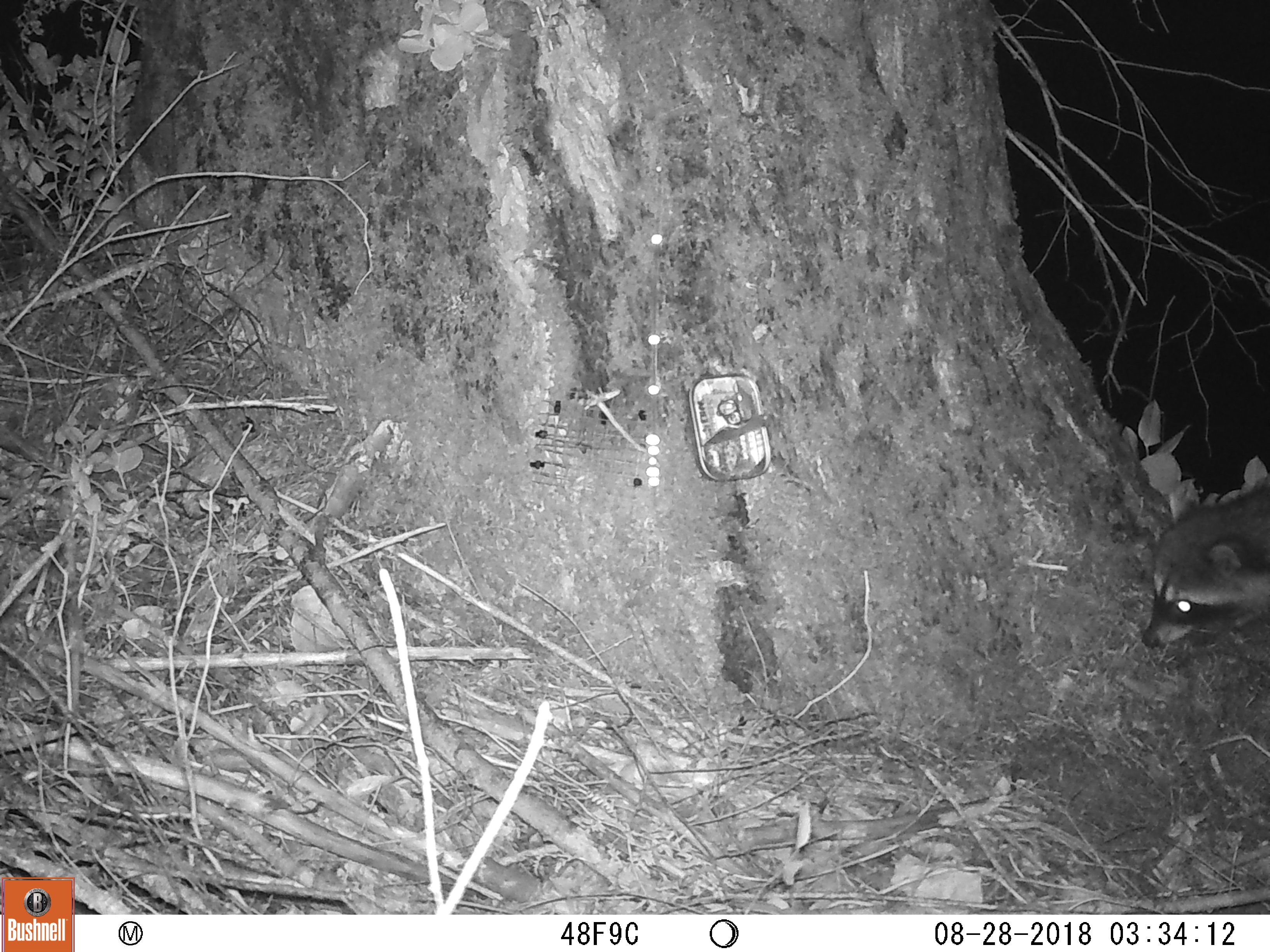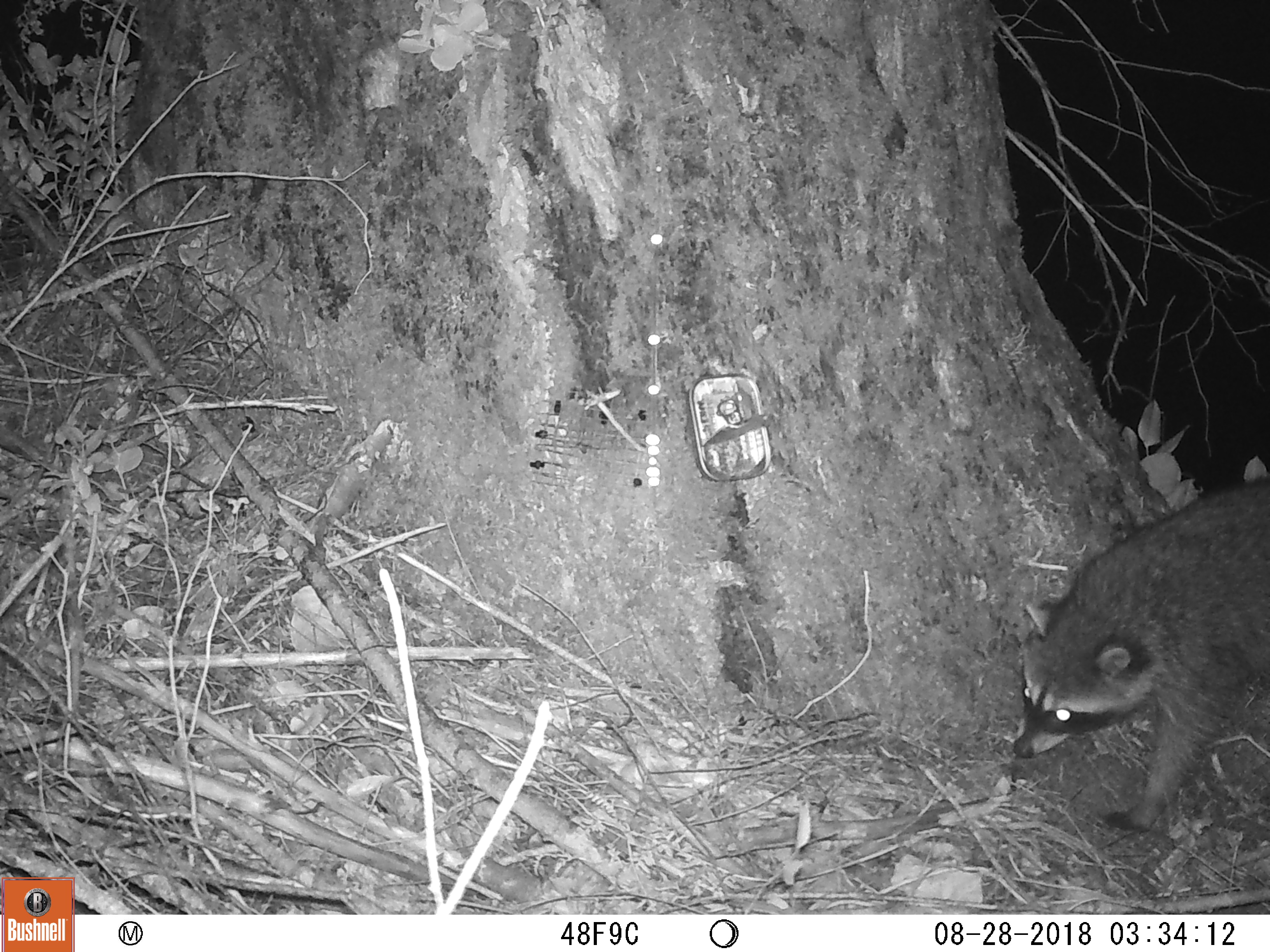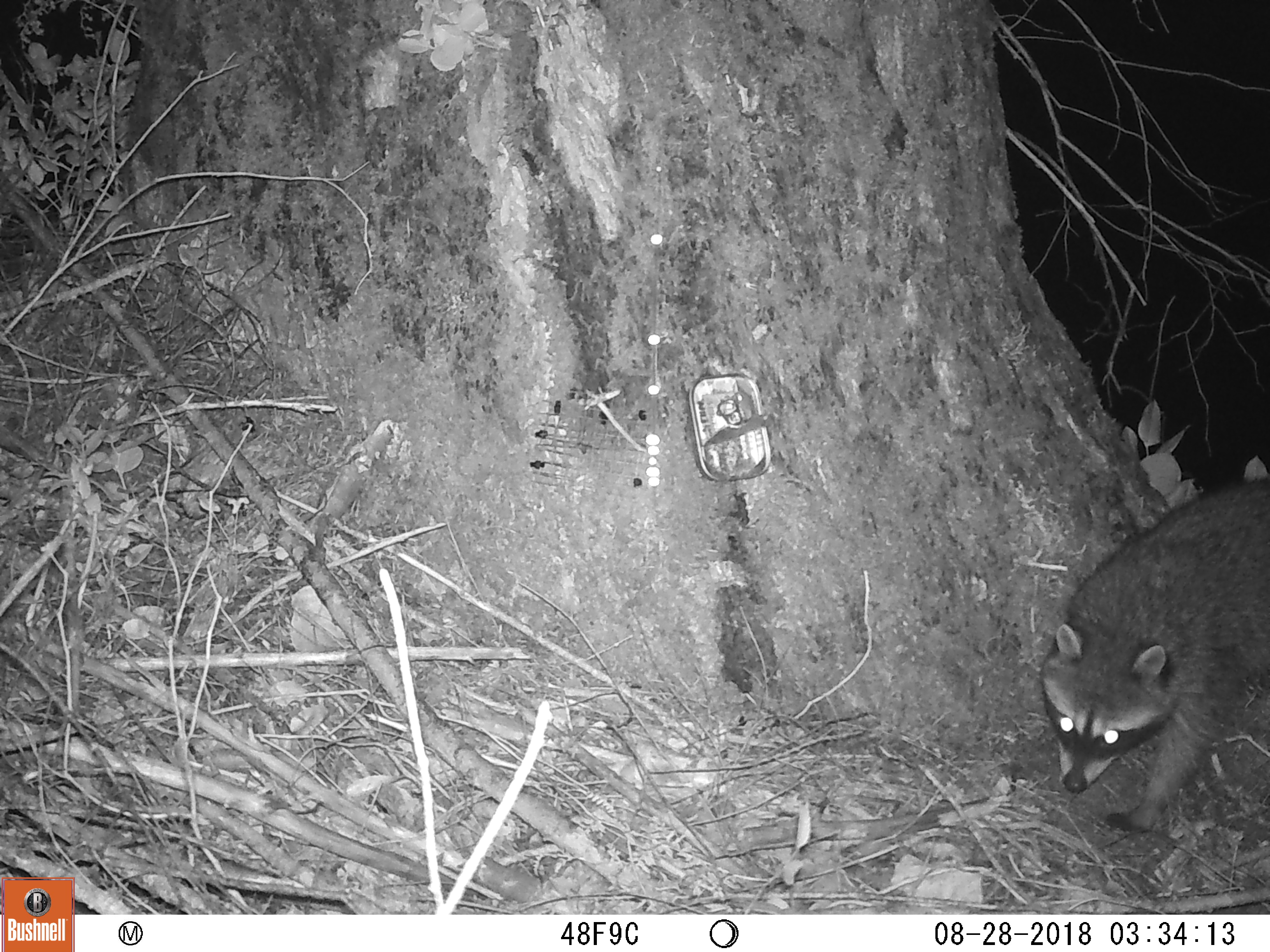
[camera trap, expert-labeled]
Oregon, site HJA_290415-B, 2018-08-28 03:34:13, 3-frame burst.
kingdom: Animalia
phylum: Chordata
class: Mammalia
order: Carnivora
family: Procyonidae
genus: Procyon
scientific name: Procyon lotor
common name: northern raccoon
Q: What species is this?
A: Northern raccoon (Procyon lotor).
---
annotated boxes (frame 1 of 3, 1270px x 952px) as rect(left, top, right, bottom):
northern raccoon: rect(1131, 452, 1267, 709)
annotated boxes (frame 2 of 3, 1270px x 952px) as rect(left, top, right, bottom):
northern raccoon: rect(970, 441, 1263, 833)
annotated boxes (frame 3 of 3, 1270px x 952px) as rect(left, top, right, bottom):
northern raccoon: rect(1029, 444, 1263, 833)